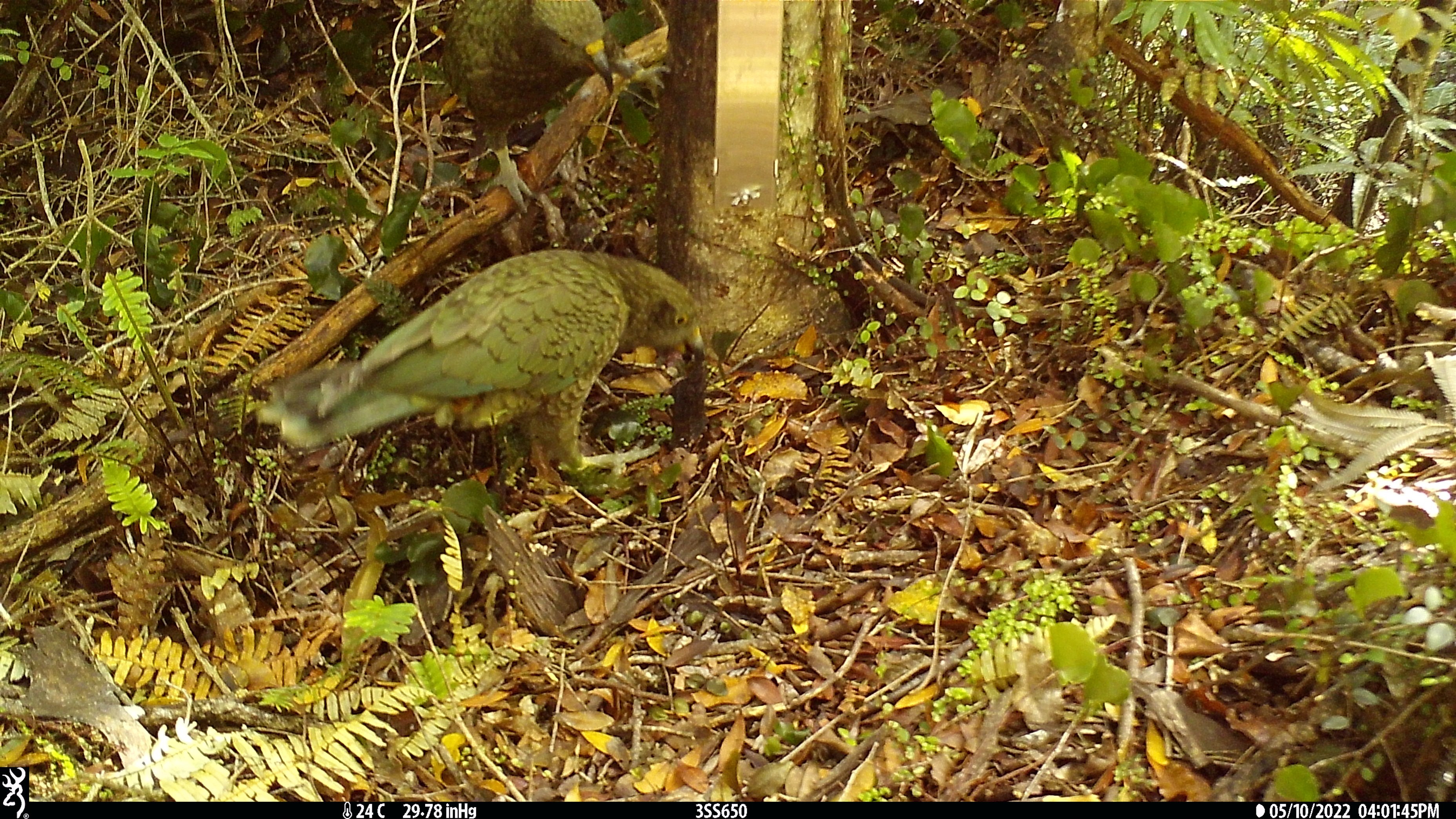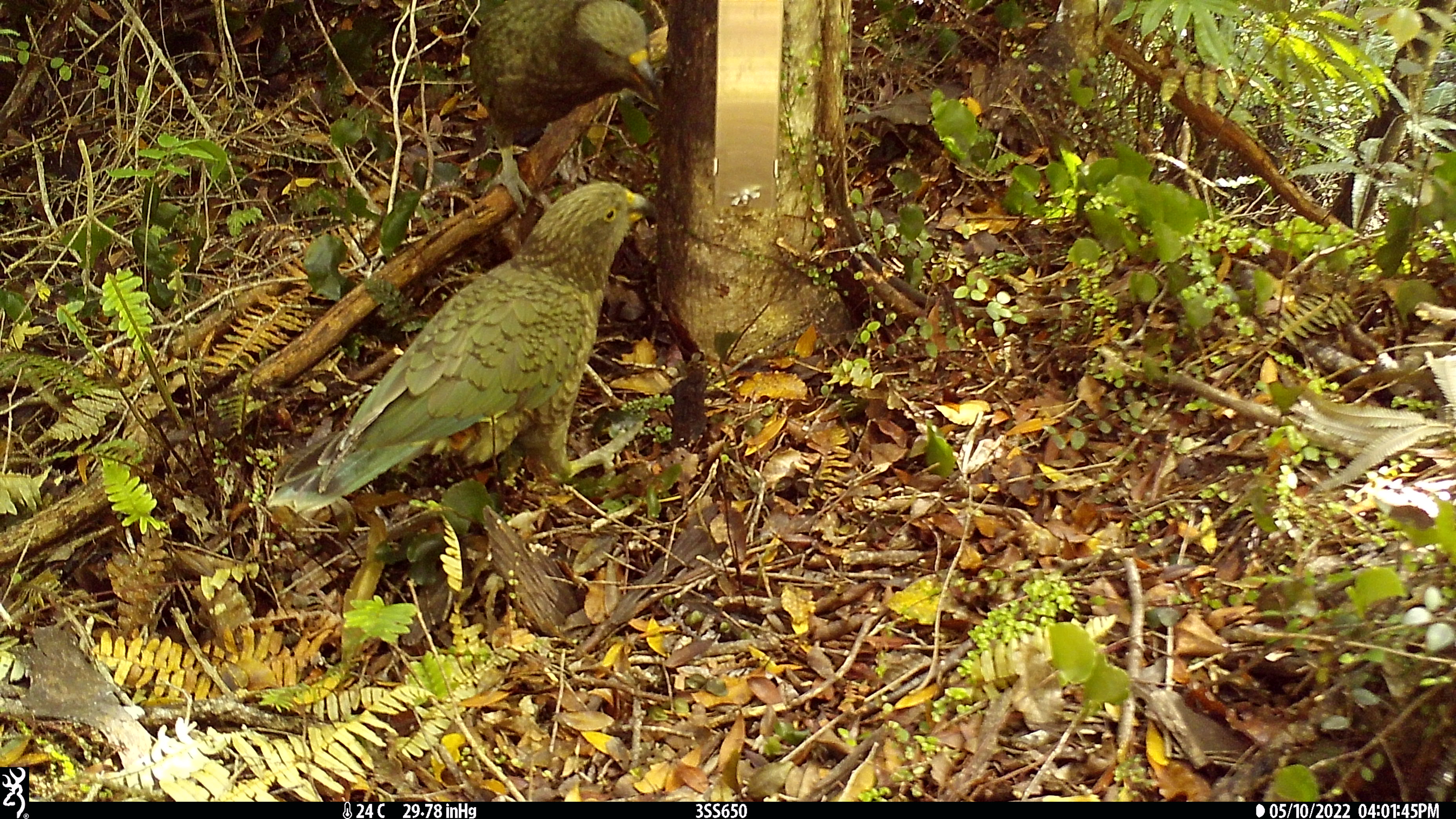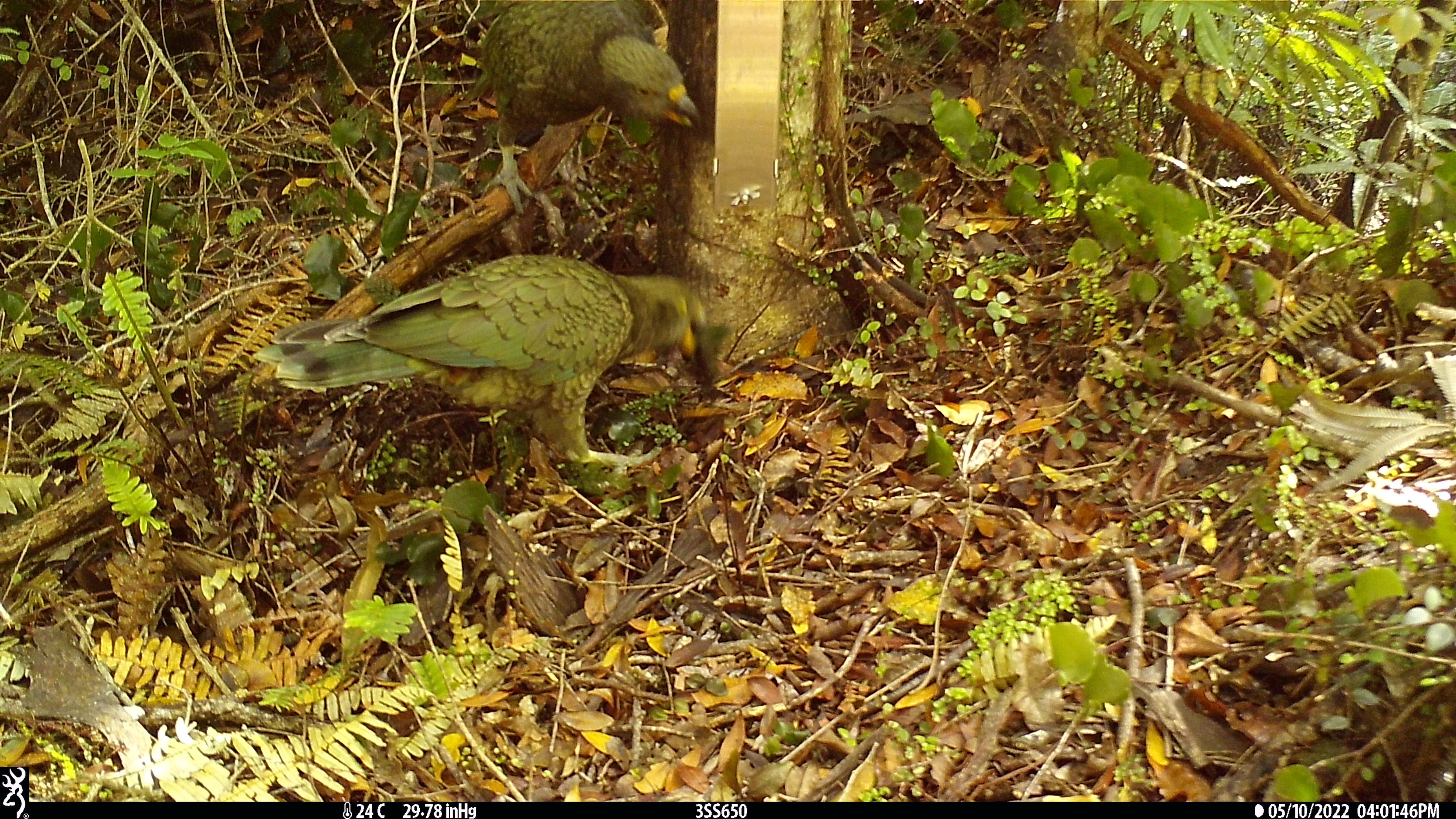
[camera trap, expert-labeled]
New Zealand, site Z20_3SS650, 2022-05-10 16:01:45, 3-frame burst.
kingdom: Animalia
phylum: Chordata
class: Aves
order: Psittaciformes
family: Strigopidae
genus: Nestor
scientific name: Nestor notabilis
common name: kea